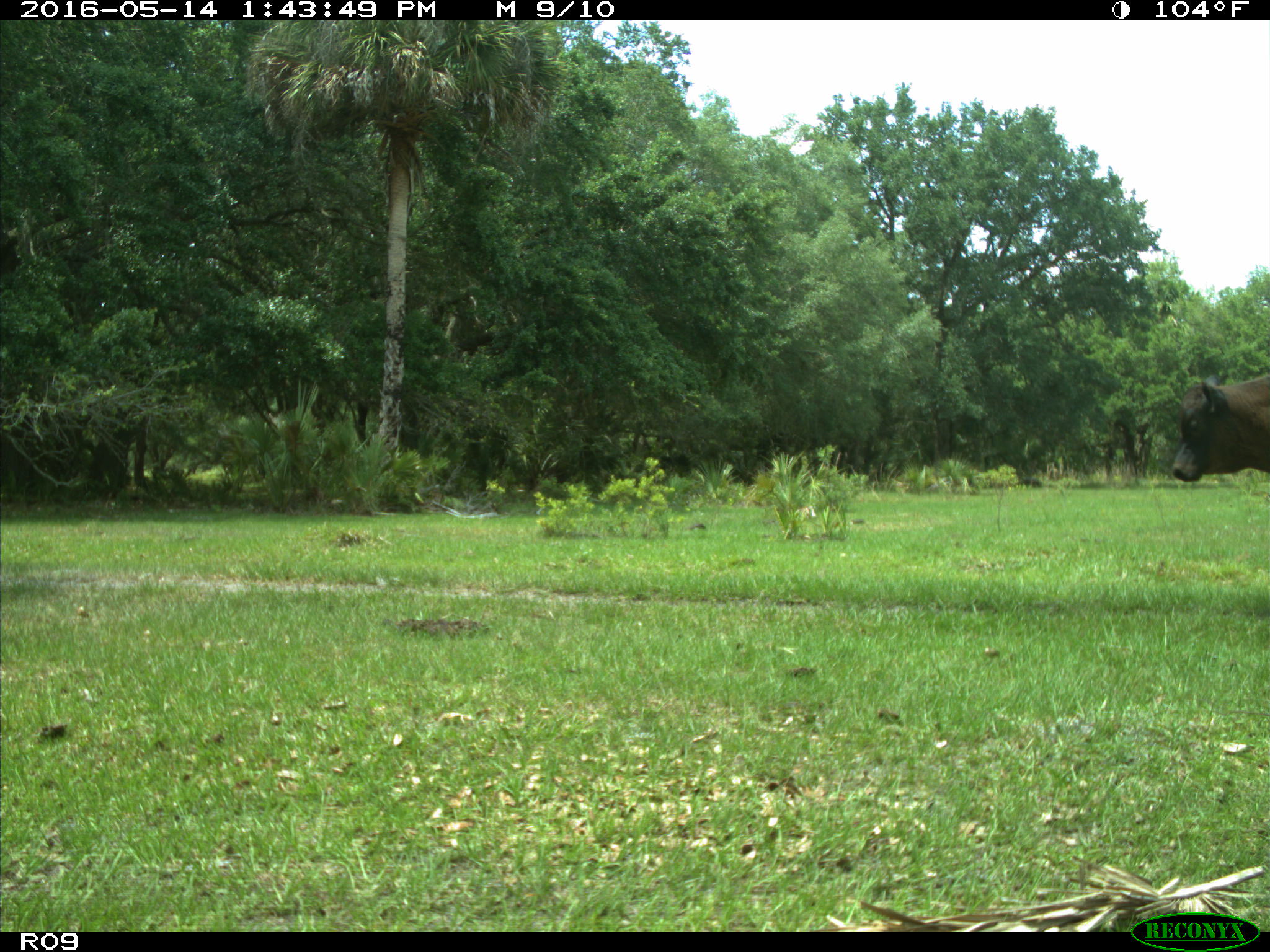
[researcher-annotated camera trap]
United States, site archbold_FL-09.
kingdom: Animalia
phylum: Chordata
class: Mammalia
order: Artiodactyla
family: Bovidae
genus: Bos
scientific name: Bos taurus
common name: domestic cow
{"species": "Bos taurus (domestic cow)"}